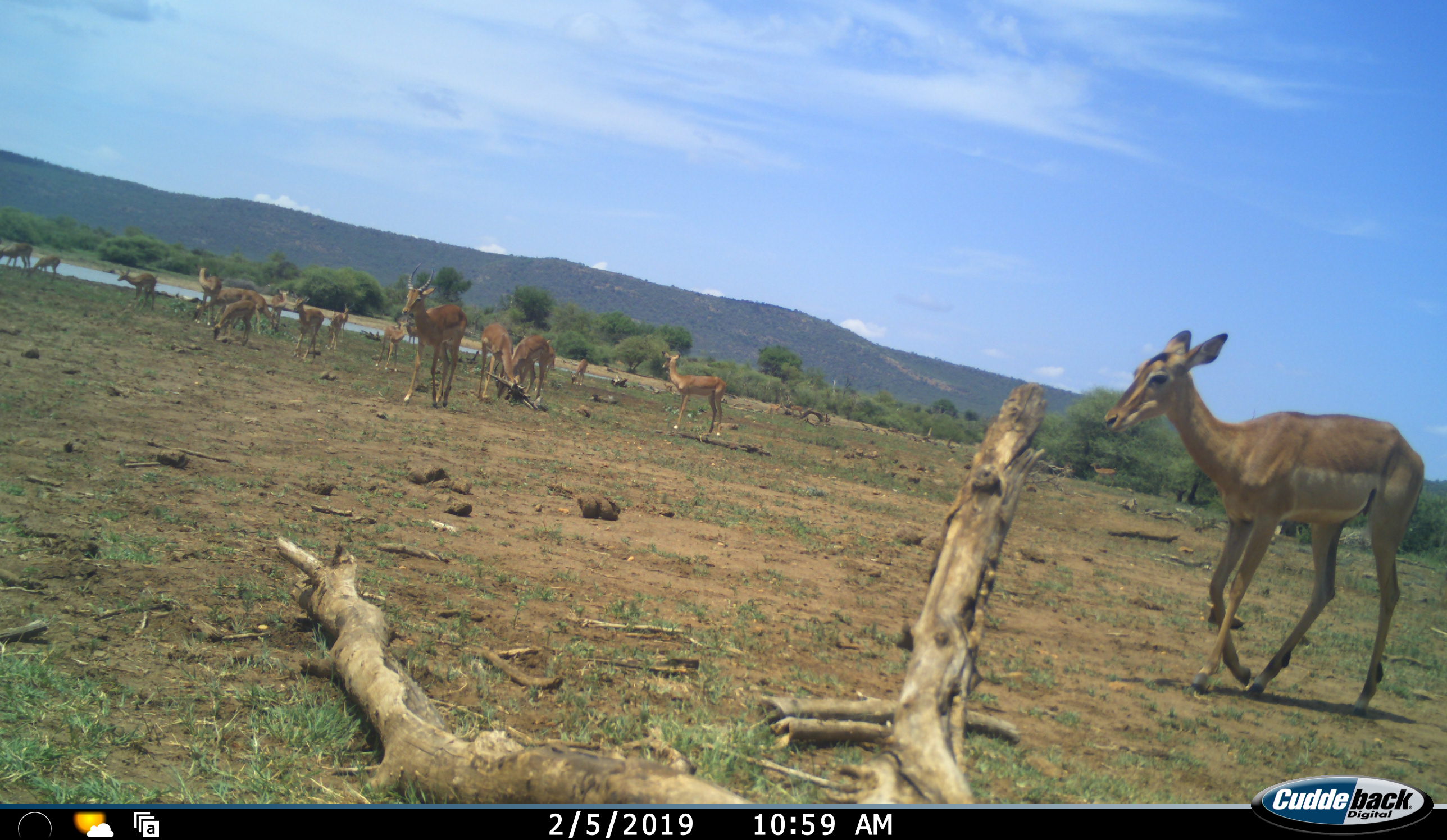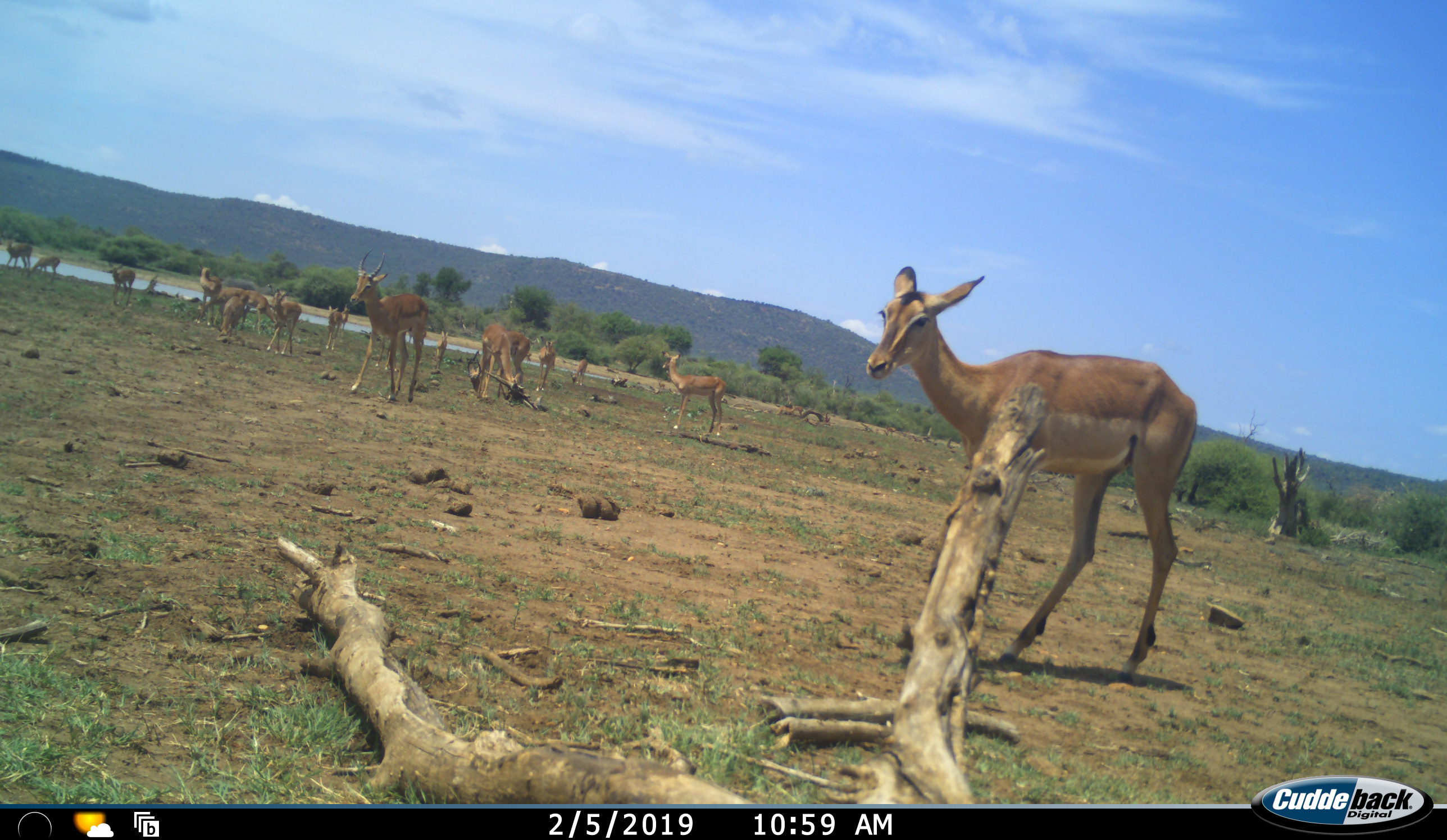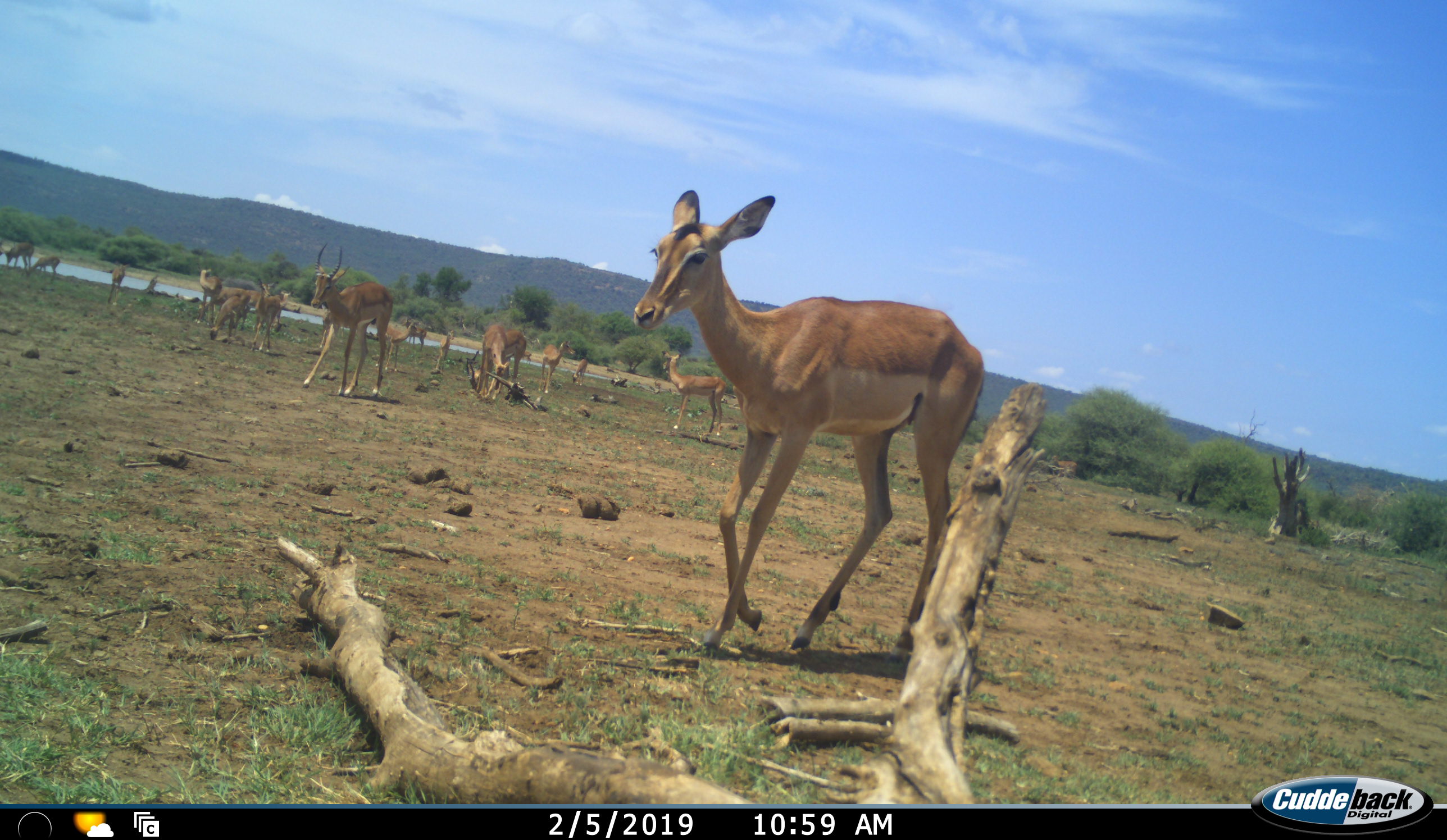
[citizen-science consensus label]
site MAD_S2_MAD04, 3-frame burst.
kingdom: Animalia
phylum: Chordata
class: Mammalia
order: Artiodactyla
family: Bovidae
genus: Aepyceros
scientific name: Aepyceros melampus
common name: impala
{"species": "impala (Aepyceros melampus)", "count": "11-50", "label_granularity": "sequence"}